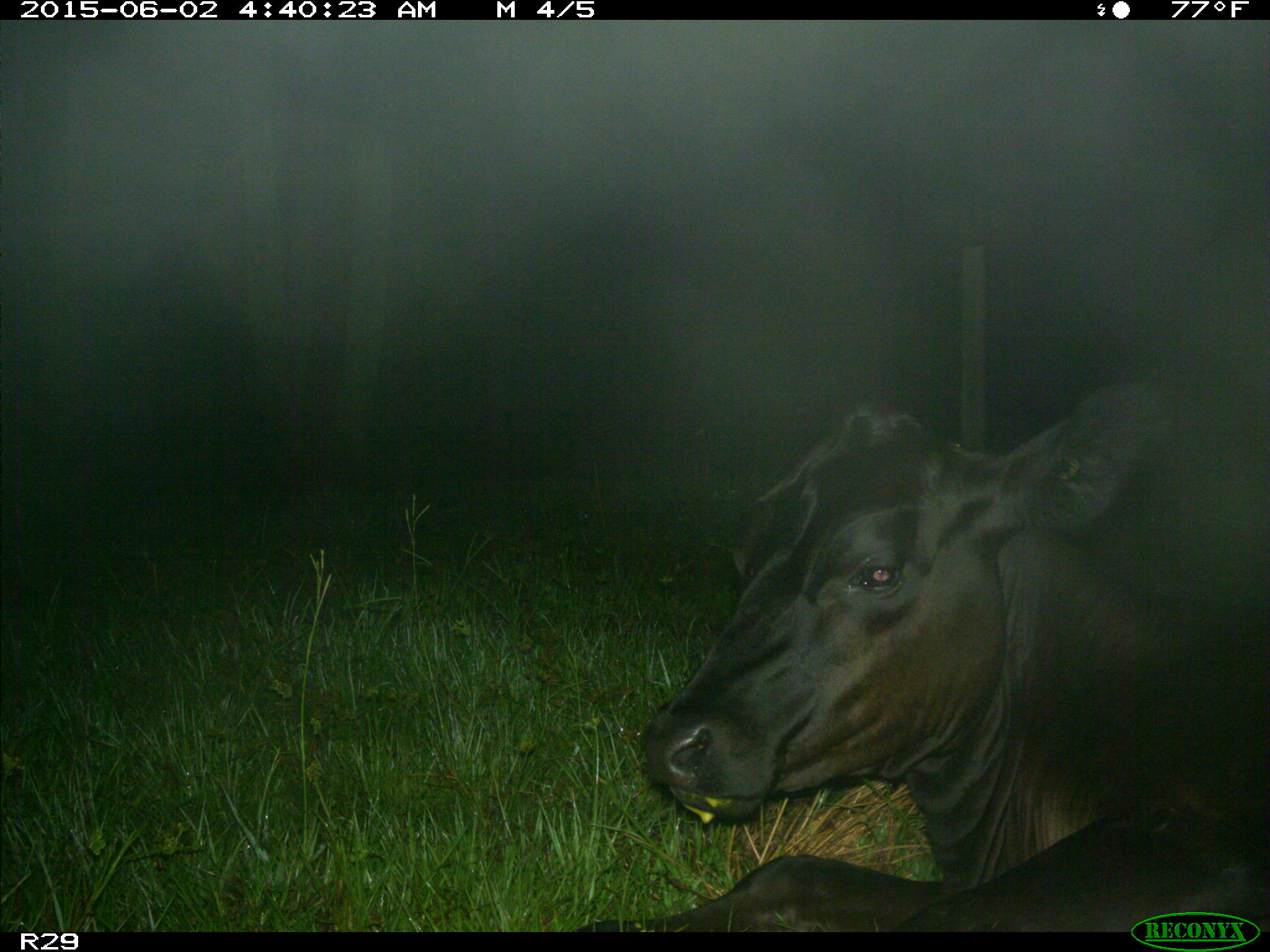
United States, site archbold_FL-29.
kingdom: Animalia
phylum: Chordata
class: Mammalia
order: Artiodactyla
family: Bovidae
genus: Bos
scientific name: Bos taurus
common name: domestic cow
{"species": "Bos taurus (domestic cow)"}